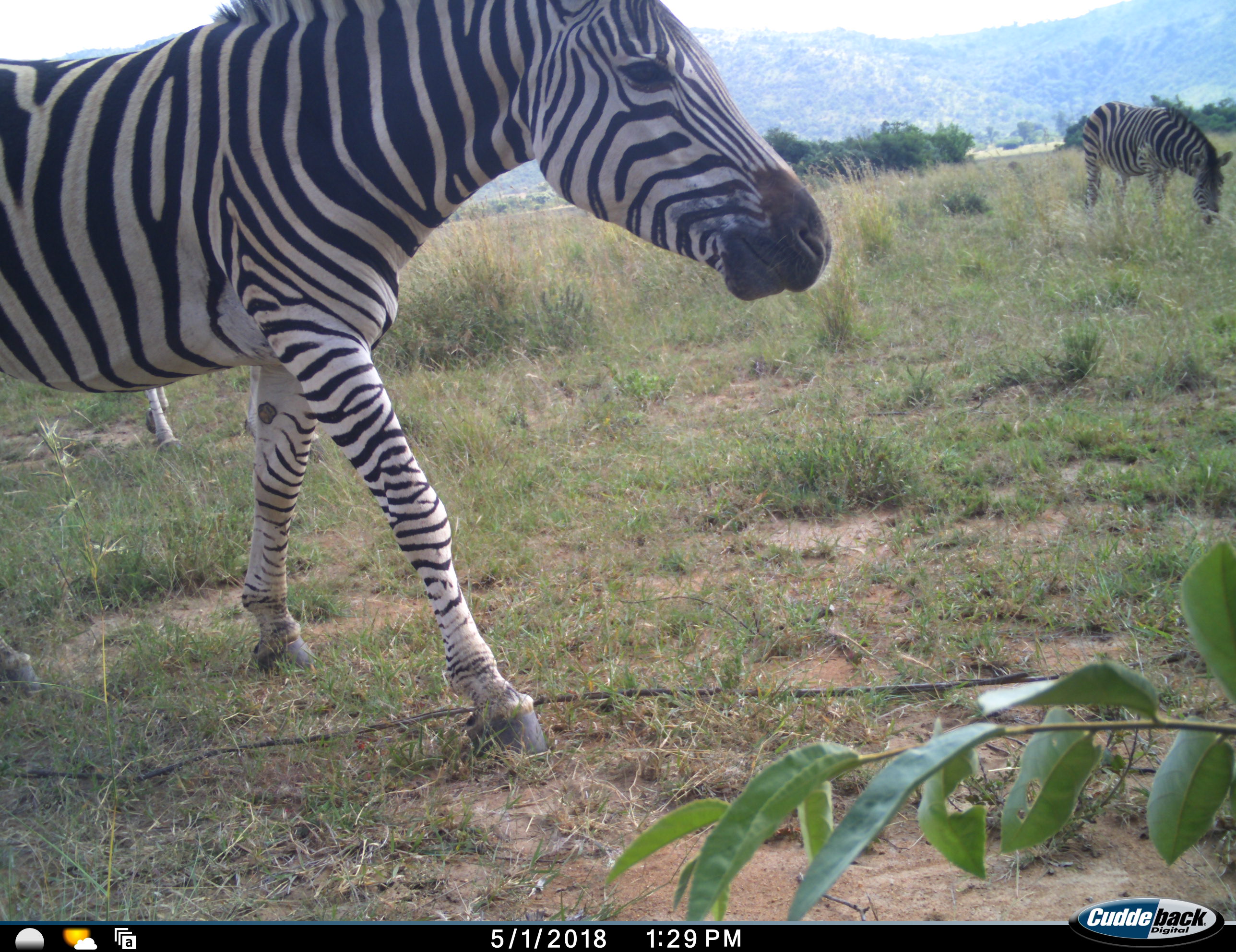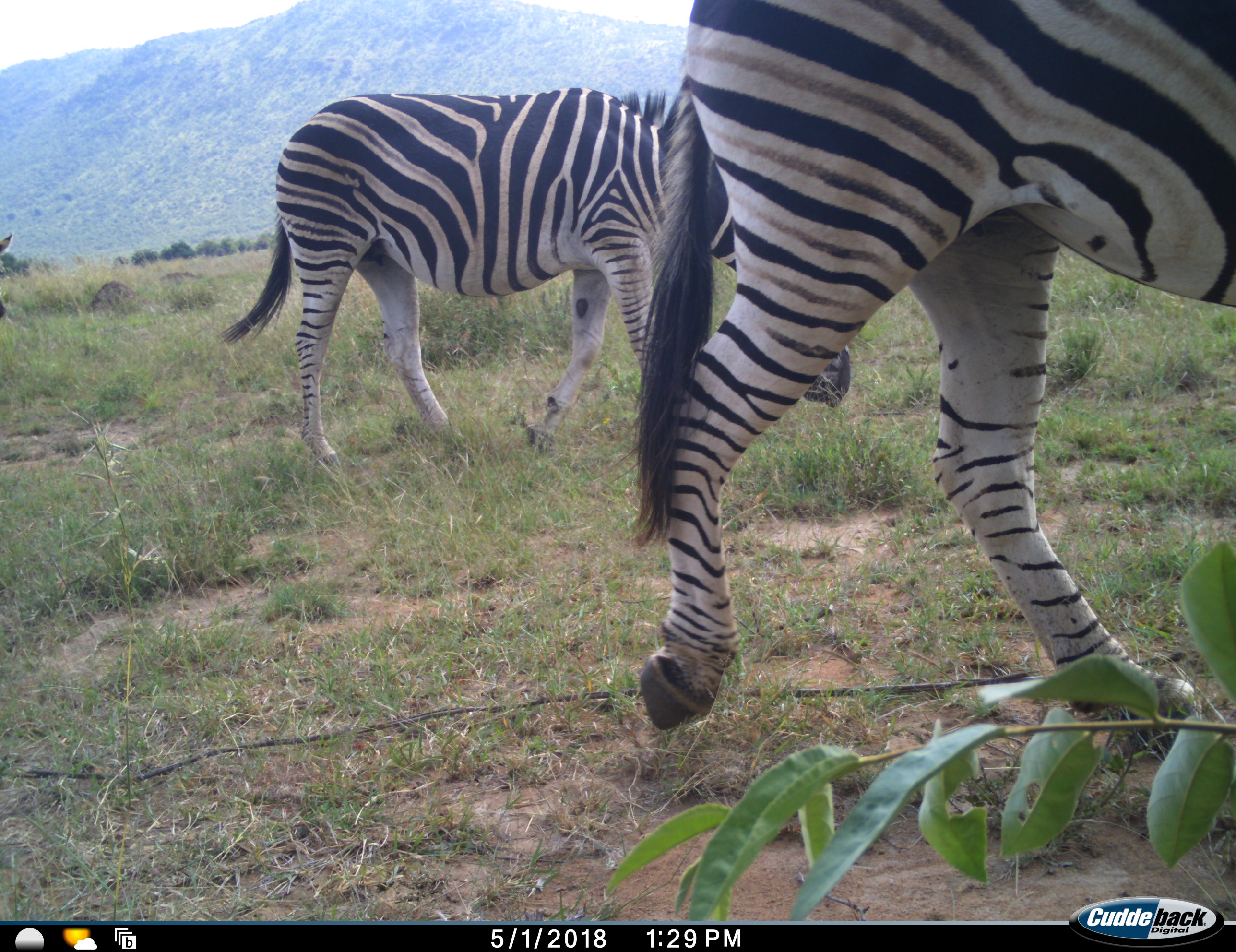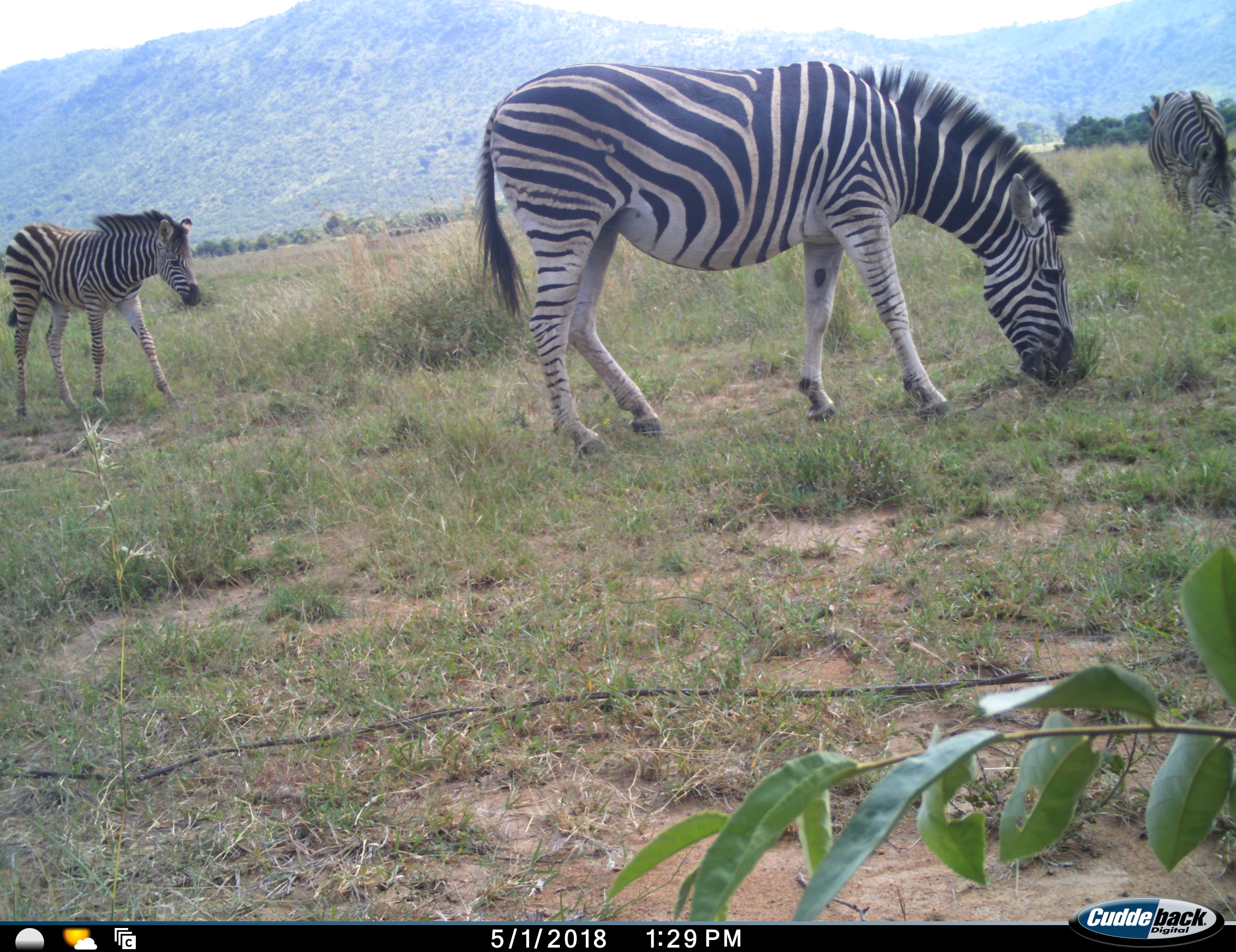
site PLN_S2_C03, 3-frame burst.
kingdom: Animalia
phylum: Chordata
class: Mammalia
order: Perissodactyla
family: Equidae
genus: Equus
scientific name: Equus quagga burchellii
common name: burchell's zebra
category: zebraburchells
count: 4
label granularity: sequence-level